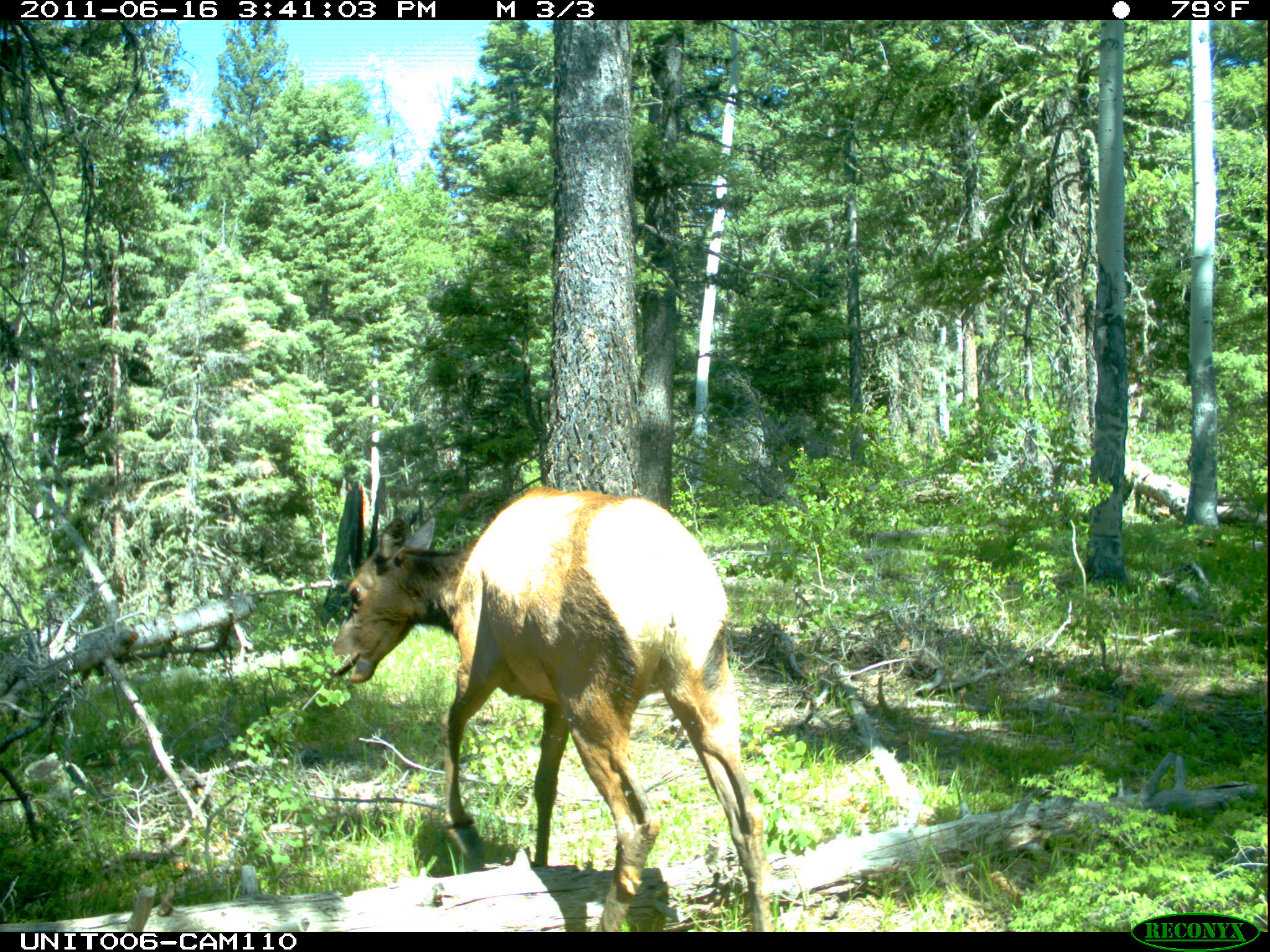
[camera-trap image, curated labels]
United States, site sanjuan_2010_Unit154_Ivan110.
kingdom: Animalia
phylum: Chordata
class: Mammalia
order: Artiodactyla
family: Cervidae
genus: Cervus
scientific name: Cervus elaphus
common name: red deer